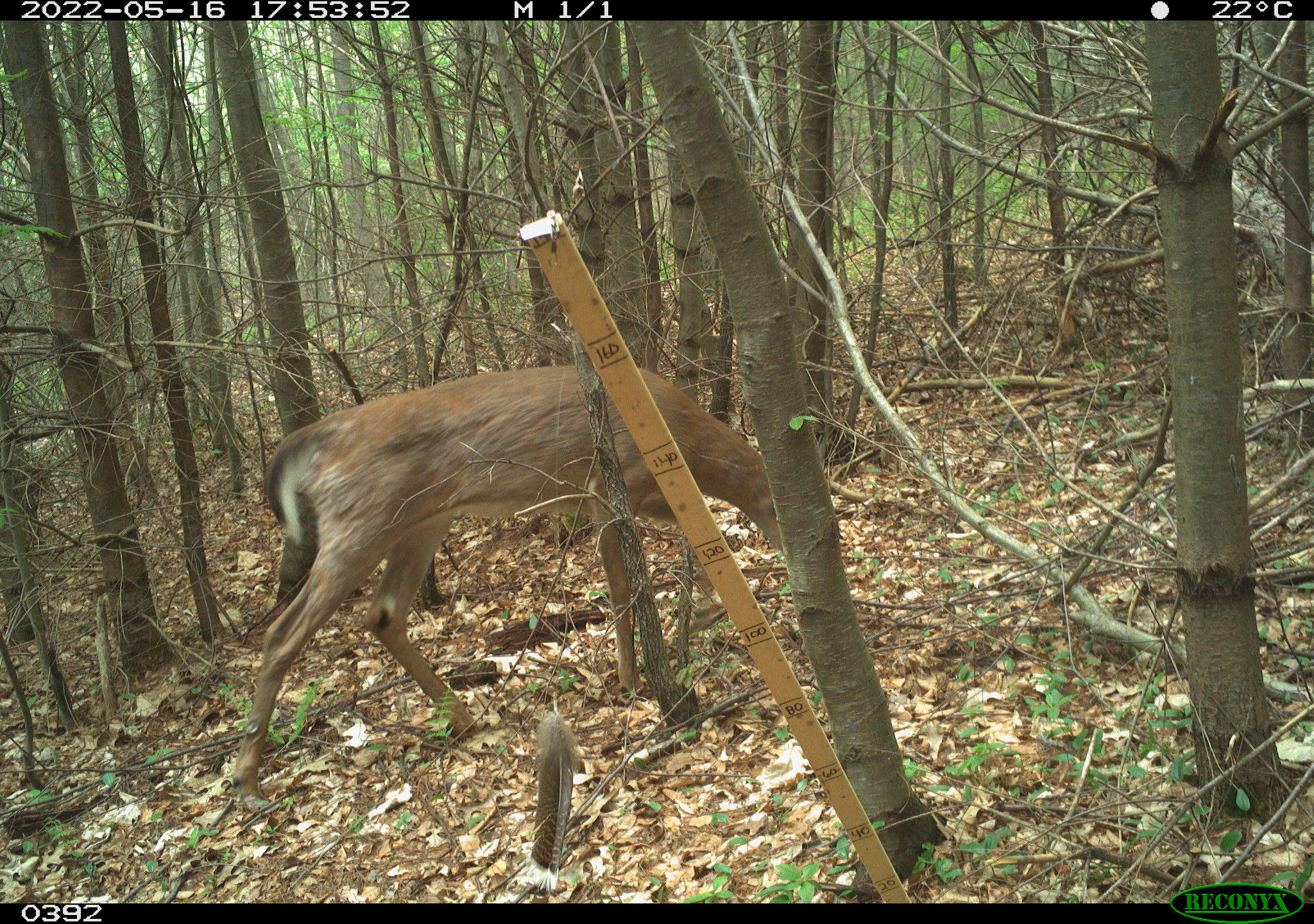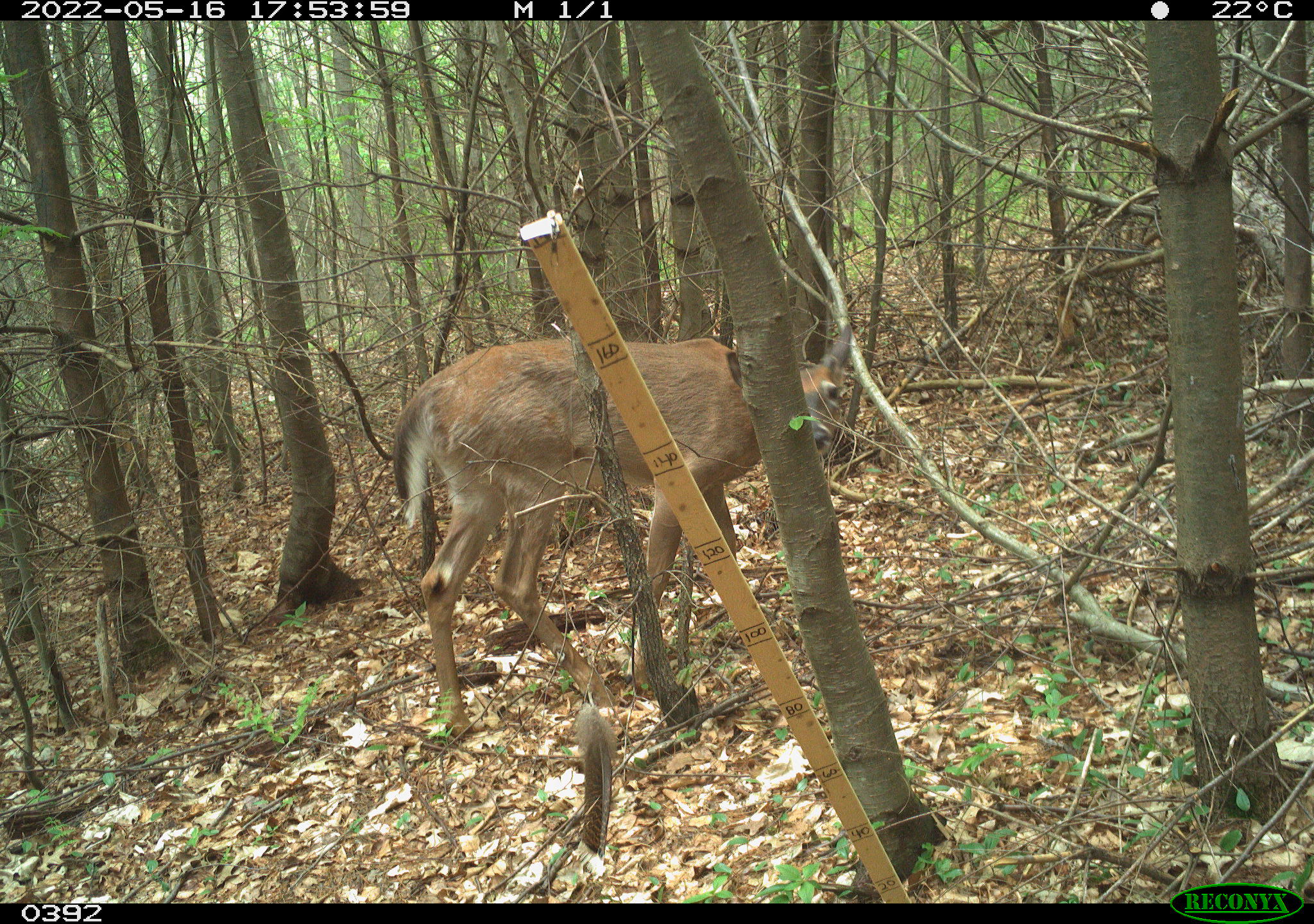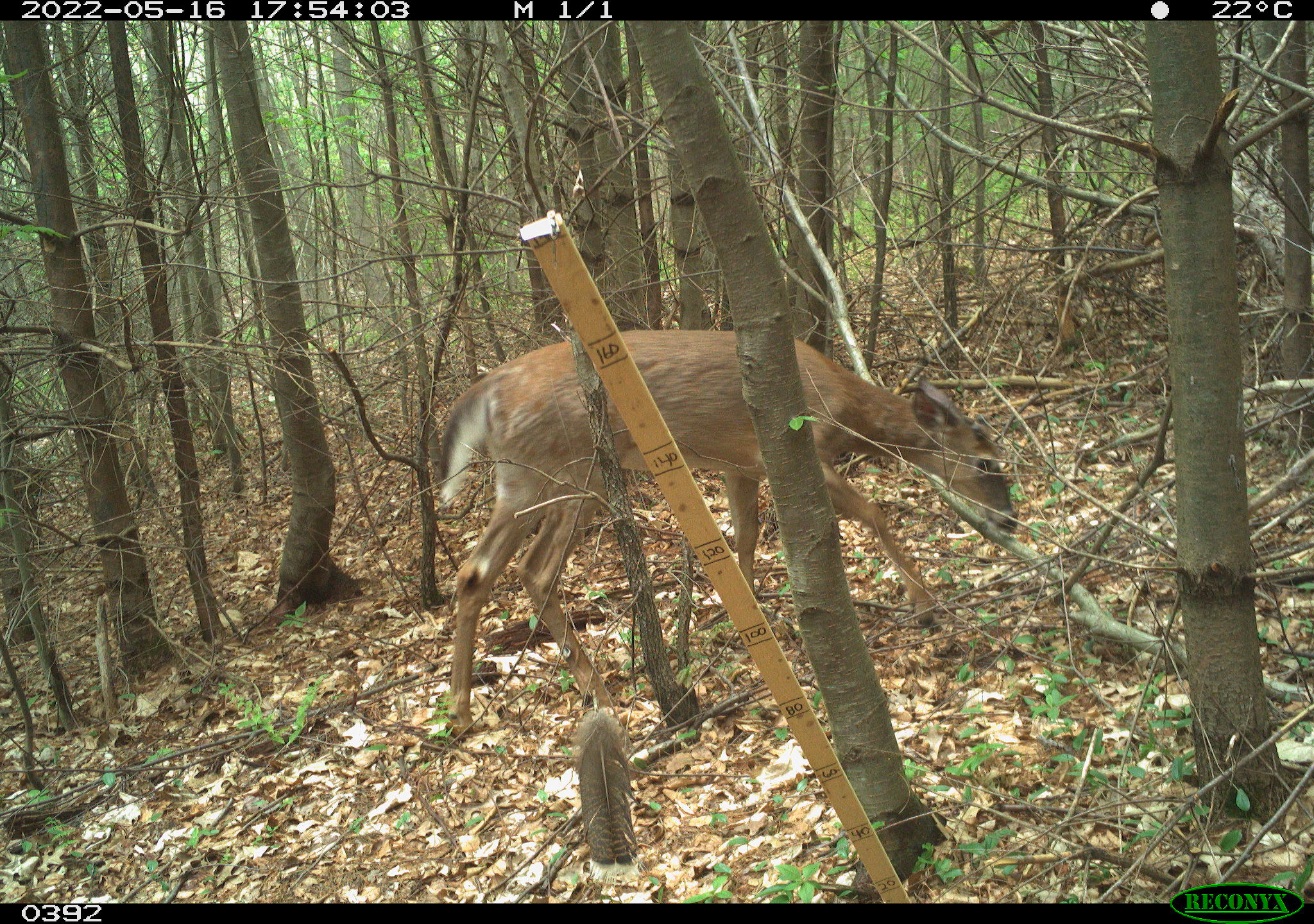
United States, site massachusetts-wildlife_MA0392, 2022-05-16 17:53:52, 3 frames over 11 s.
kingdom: Animalia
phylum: Chordata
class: Mammalia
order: Artiodactyla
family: Cervidae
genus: Odocoileus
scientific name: Odocoileus virginianus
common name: white-tailed deer